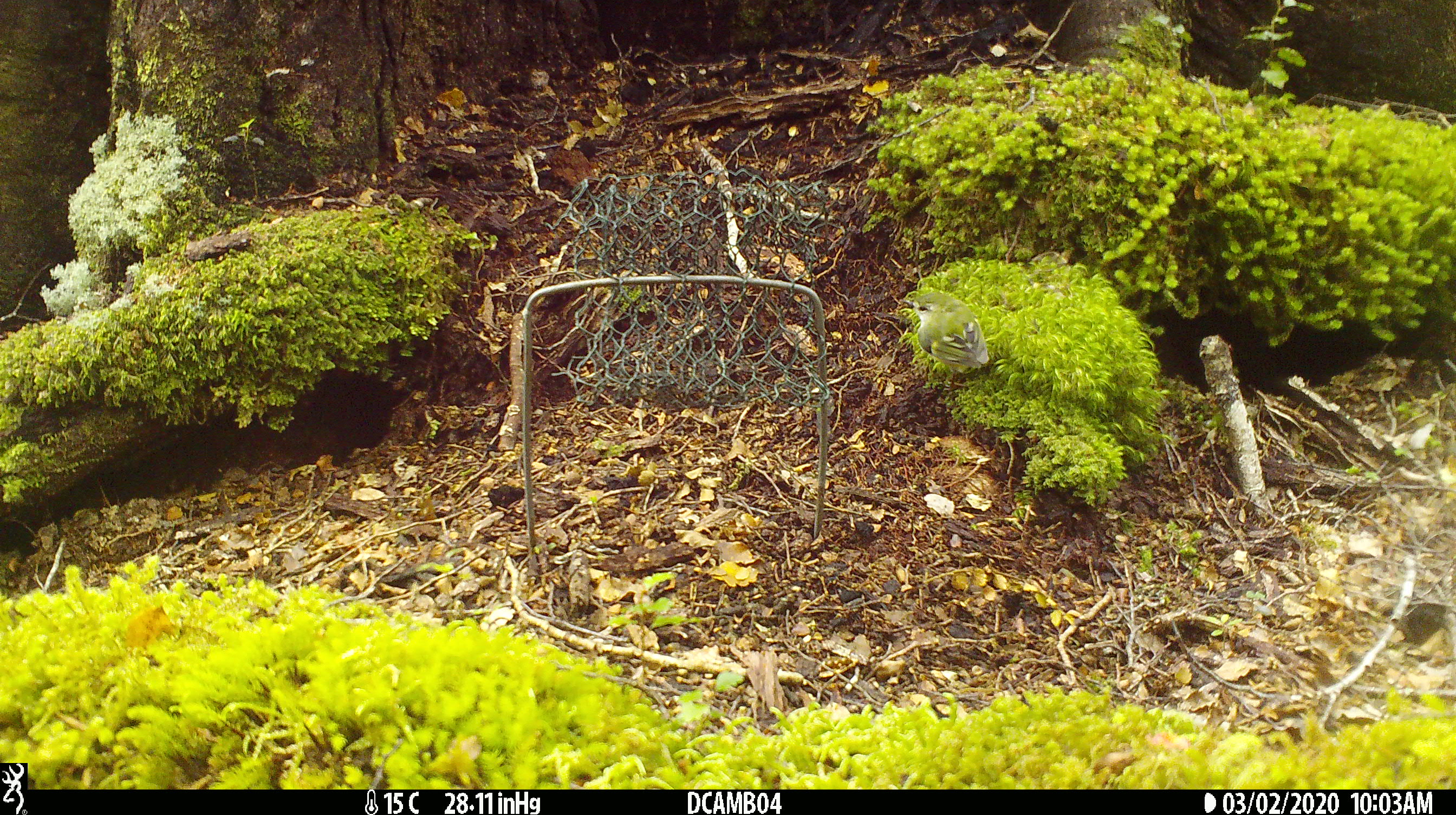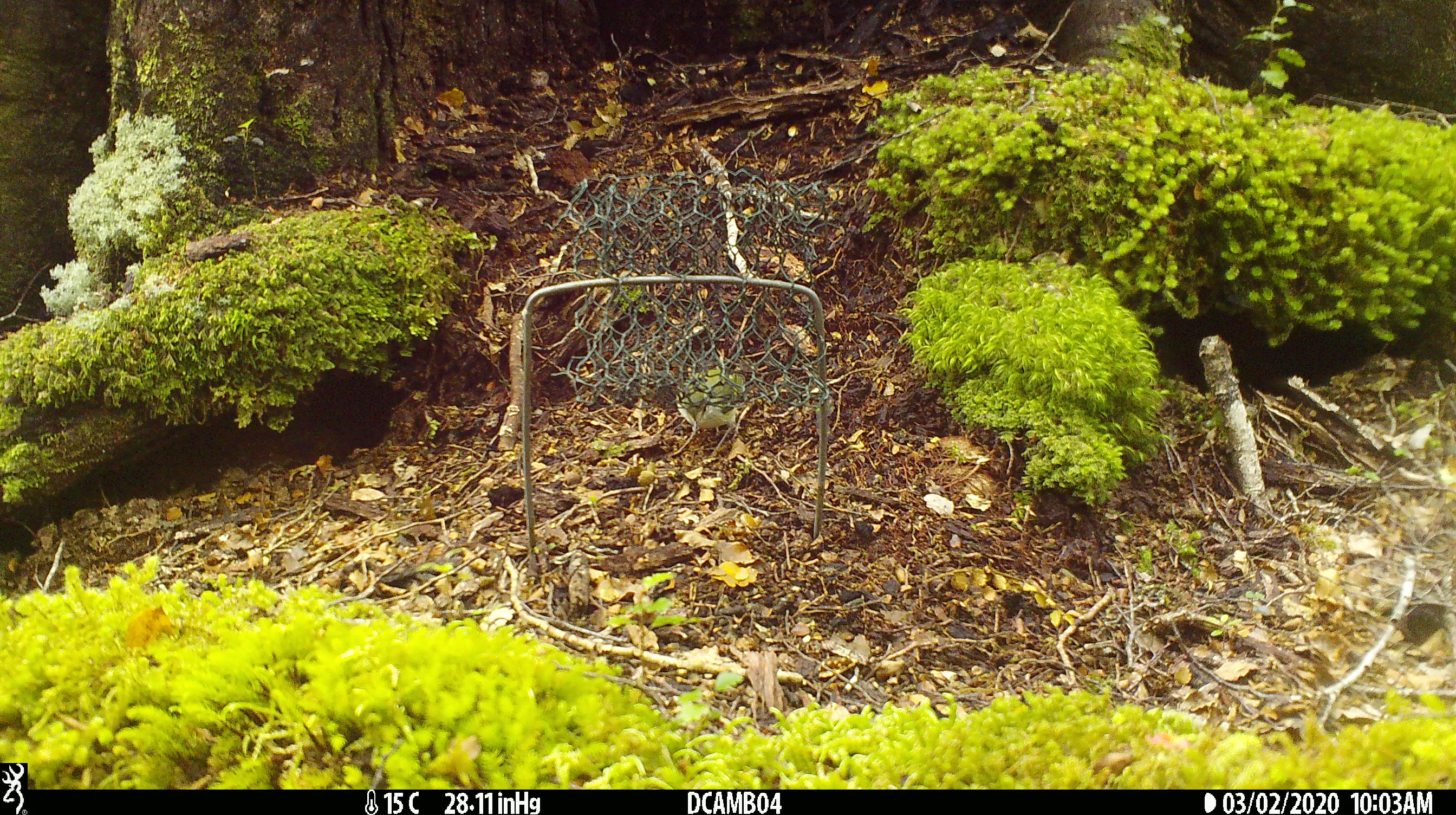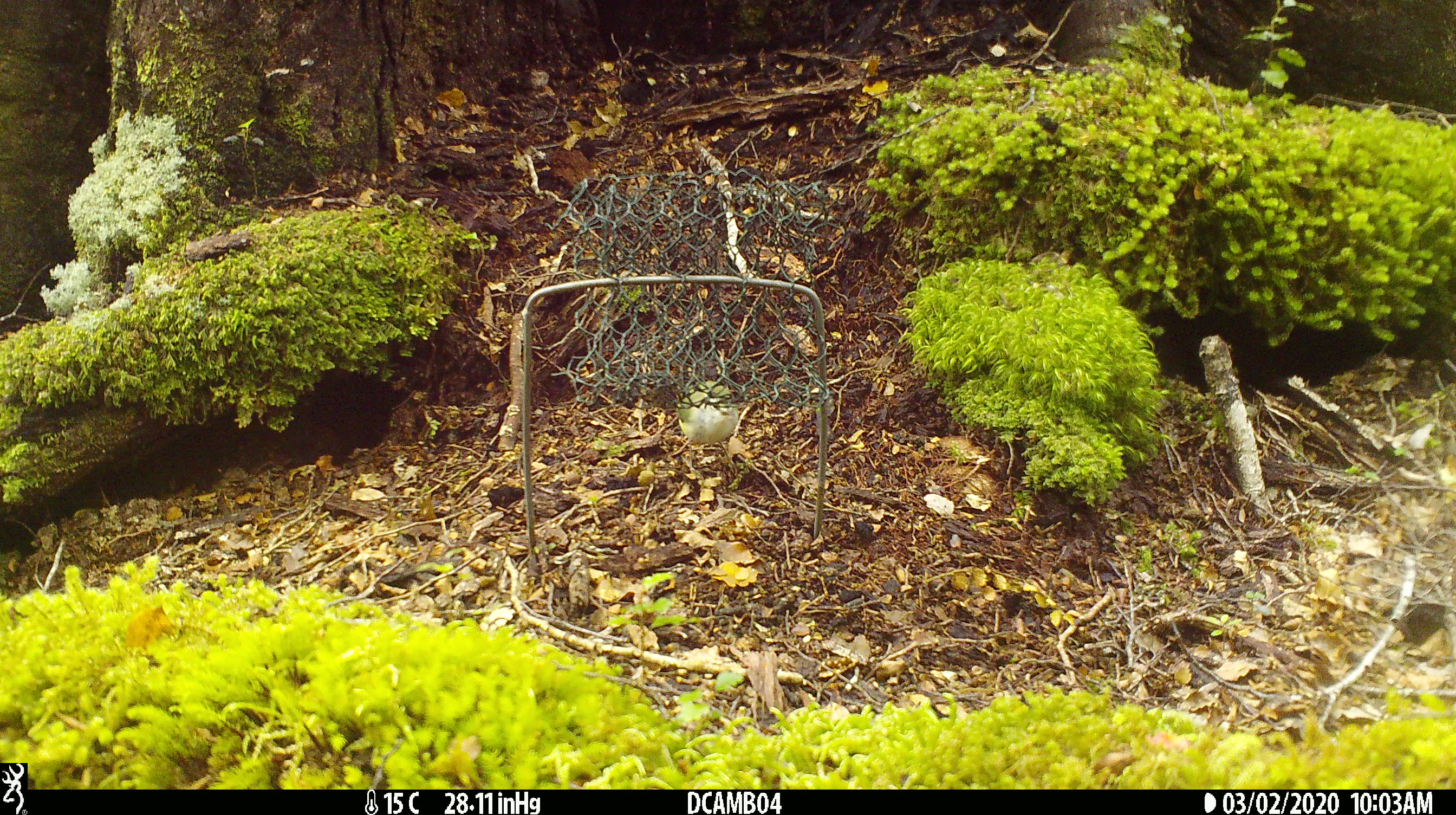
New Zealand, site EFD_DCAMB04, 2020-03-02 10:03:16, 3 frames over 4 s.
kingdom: Animalia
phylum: Chordata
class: Aves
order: Passeriformes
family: Acanthisittidae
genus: Acanthisitta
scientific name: Acanthisitta chloris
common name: rifleman